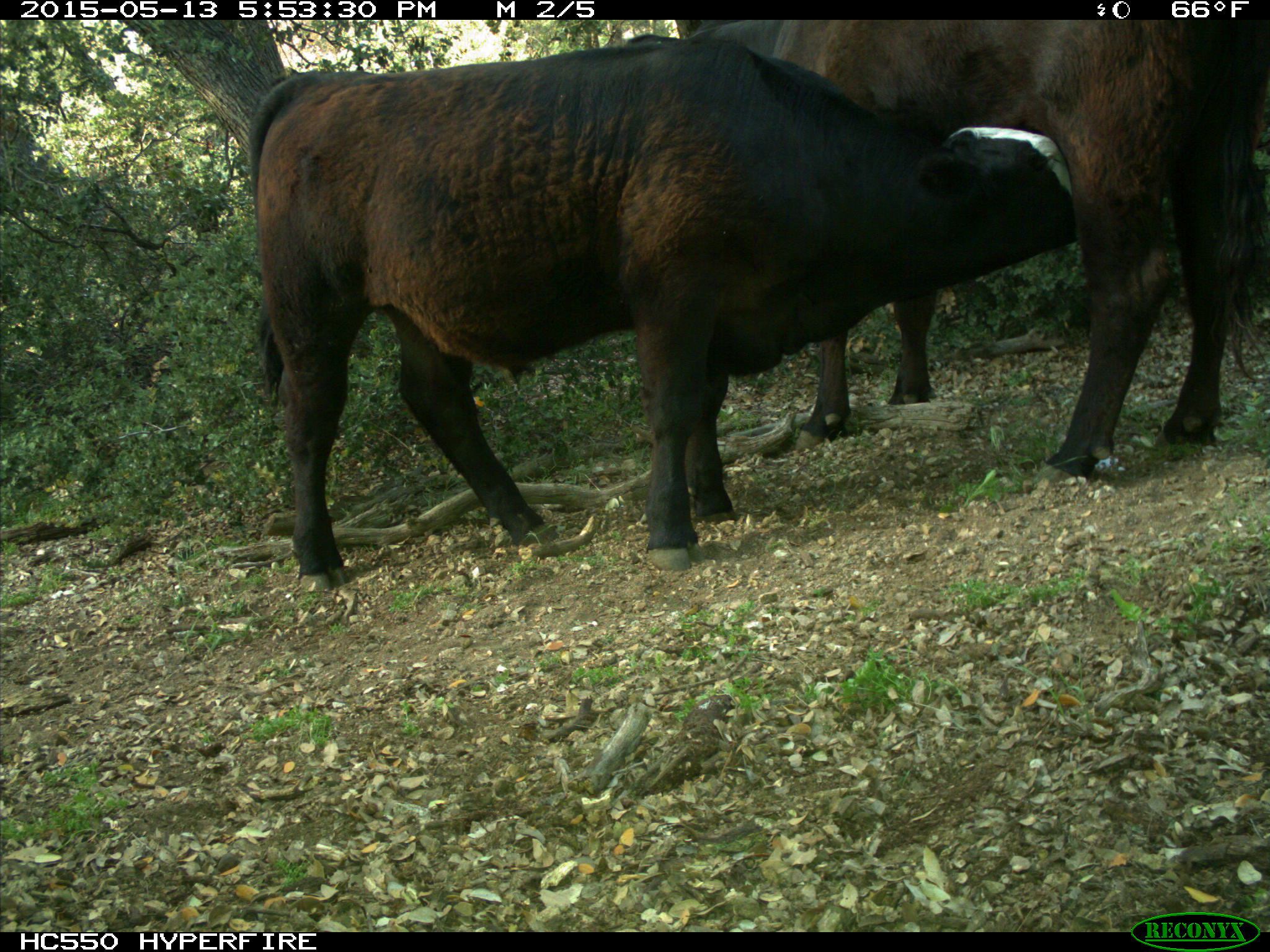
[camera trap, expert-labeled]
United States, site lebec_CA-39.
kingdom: Animalia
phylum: Chordata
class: Mammalia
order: Artiodactyla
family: Bovidae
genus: Bos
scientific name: Bos taurus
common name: domestic cow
Bos taurus (domestic cow).